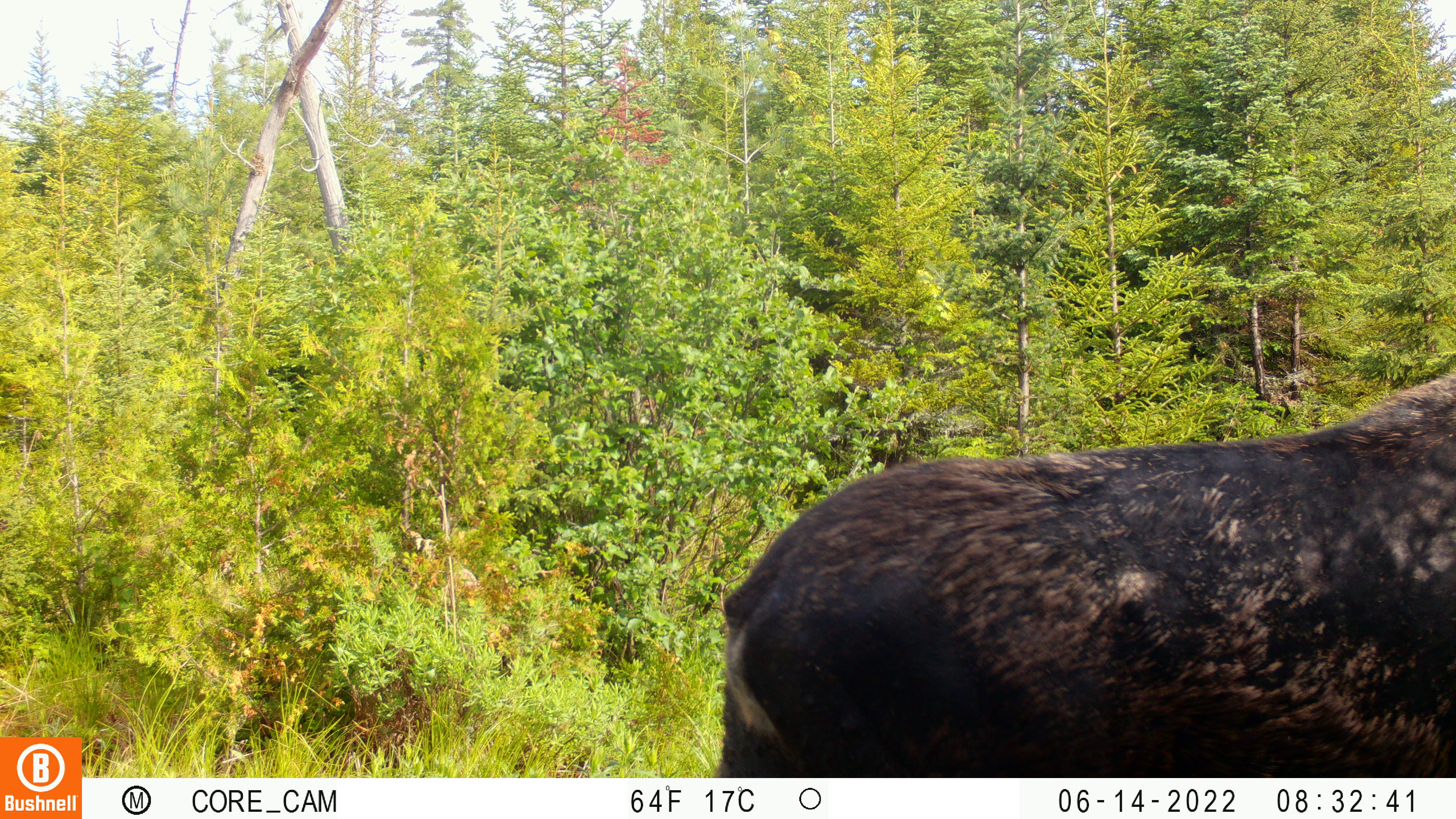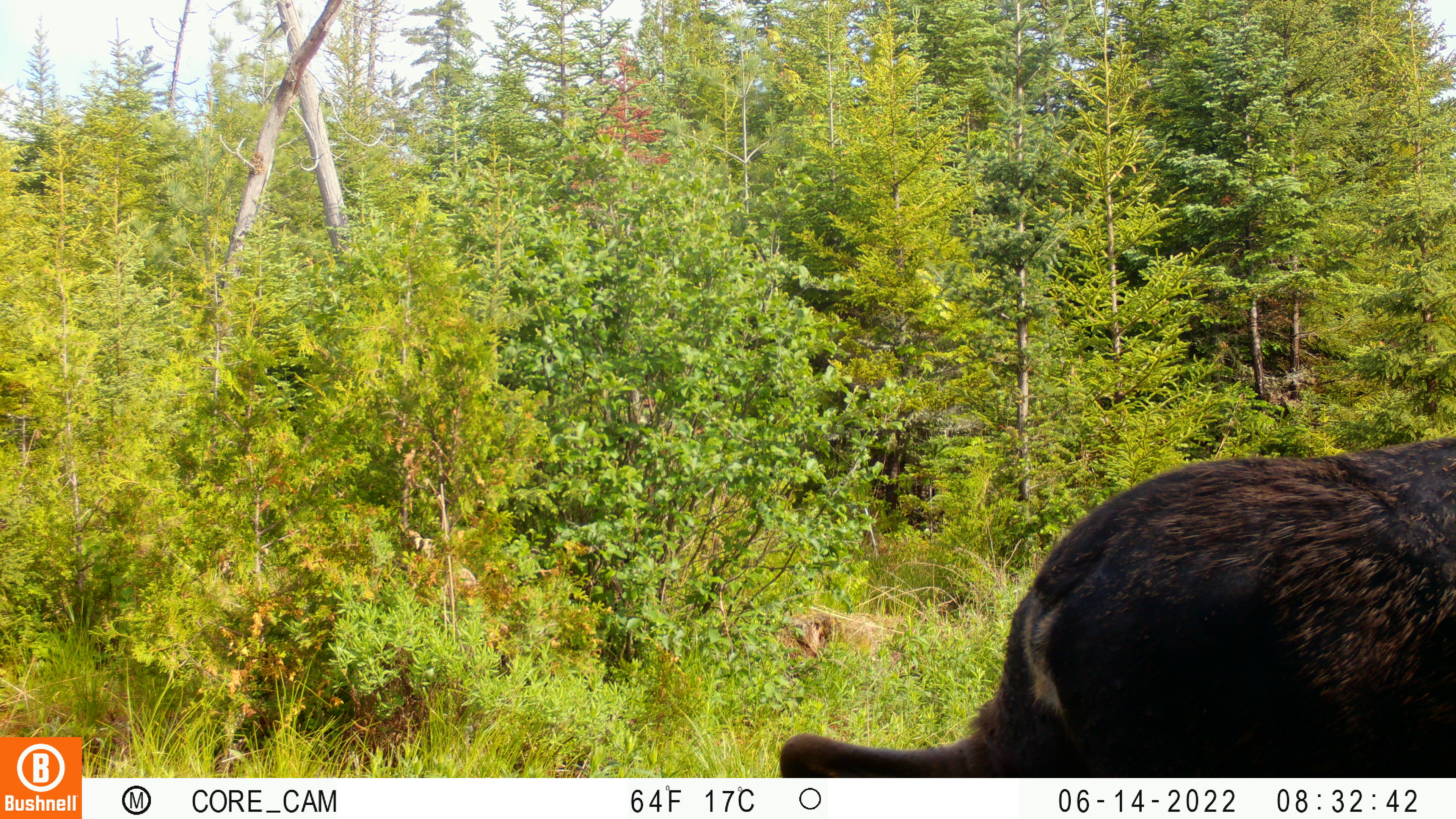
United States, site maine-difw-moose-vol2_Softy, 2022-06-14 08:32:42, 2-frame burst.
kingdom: Animalia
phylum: Chordata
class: Mammalia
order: Artiodactyla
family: Cervidae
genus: Alces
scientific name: Alces alces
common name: moose